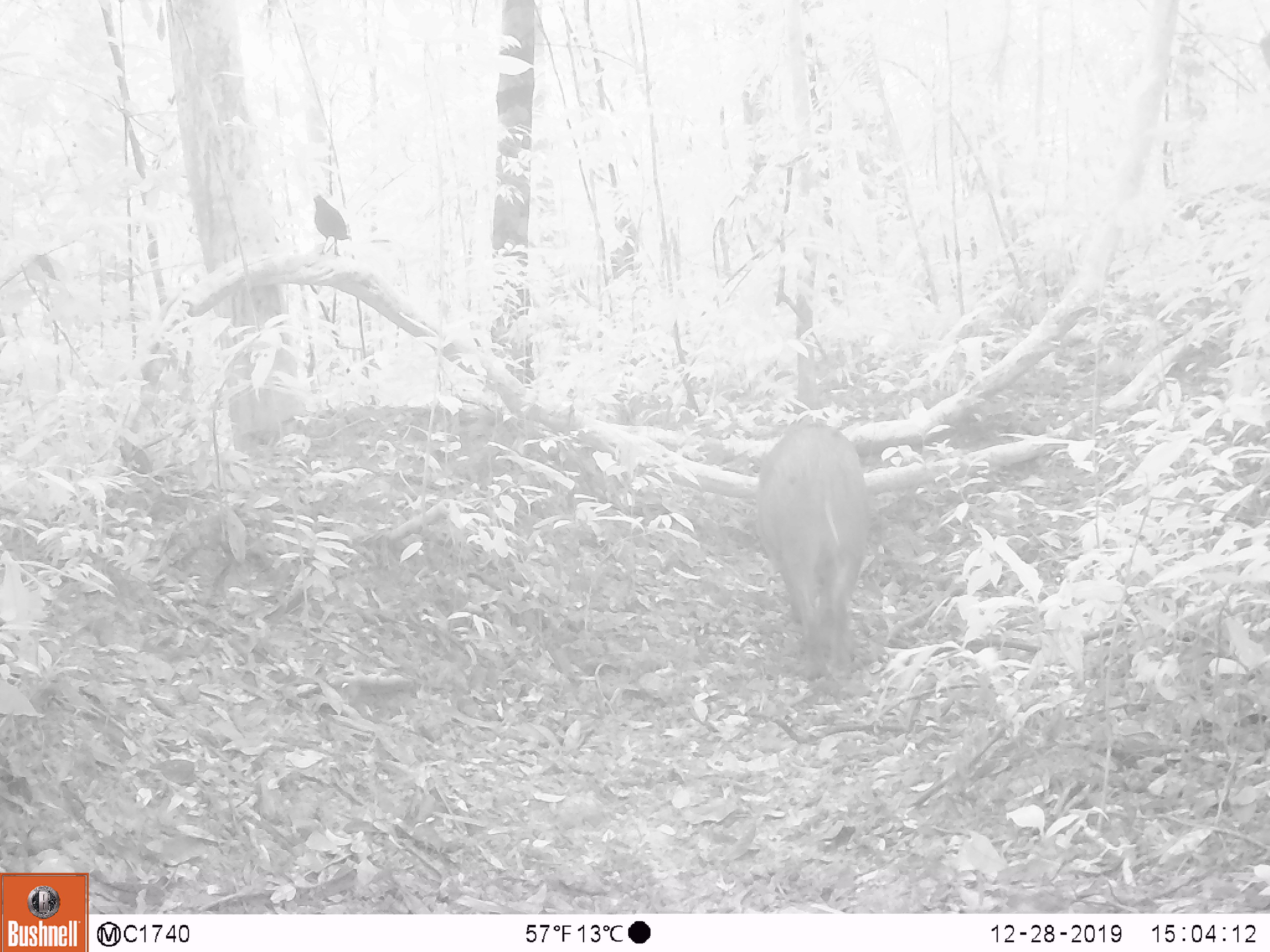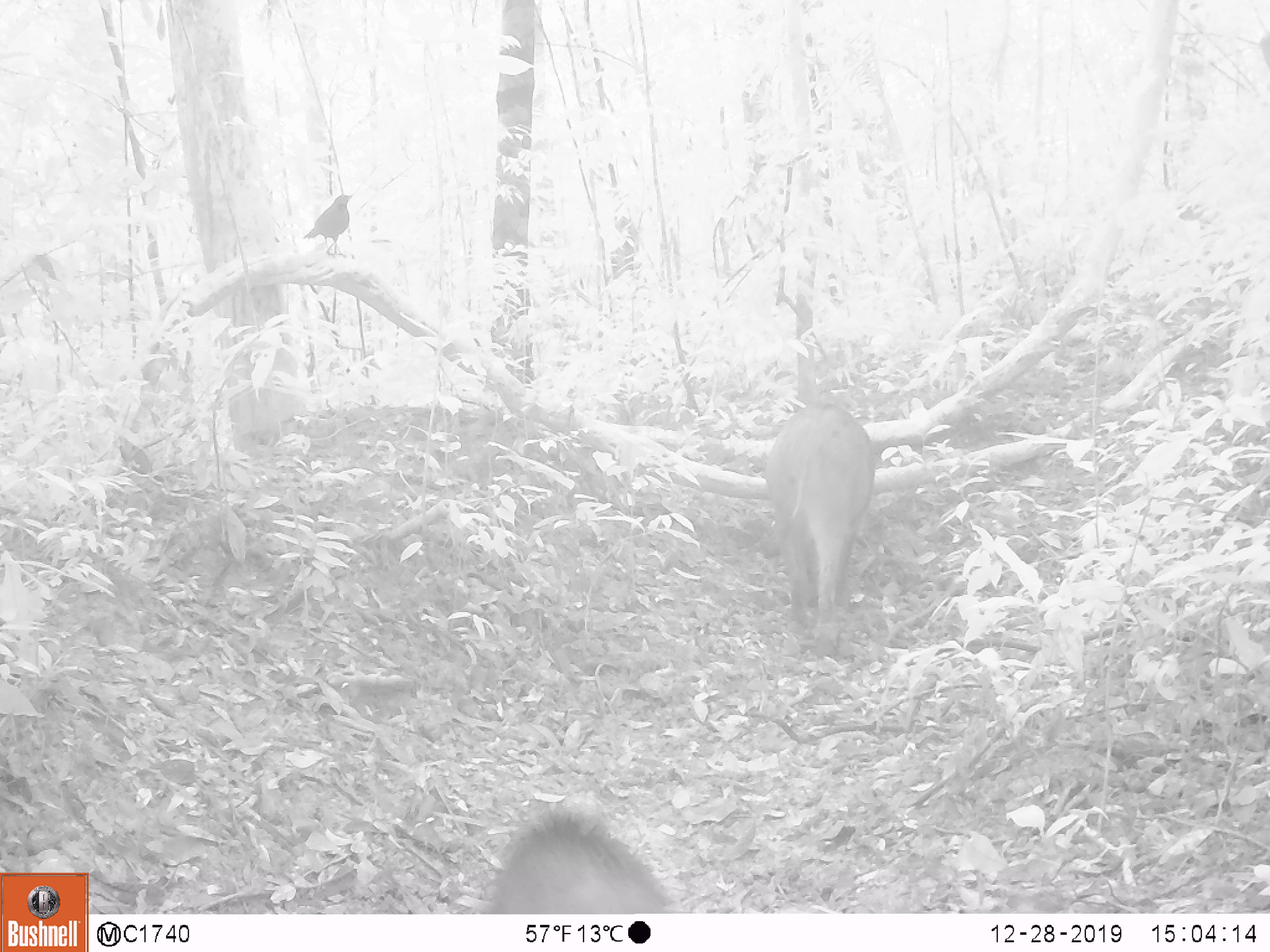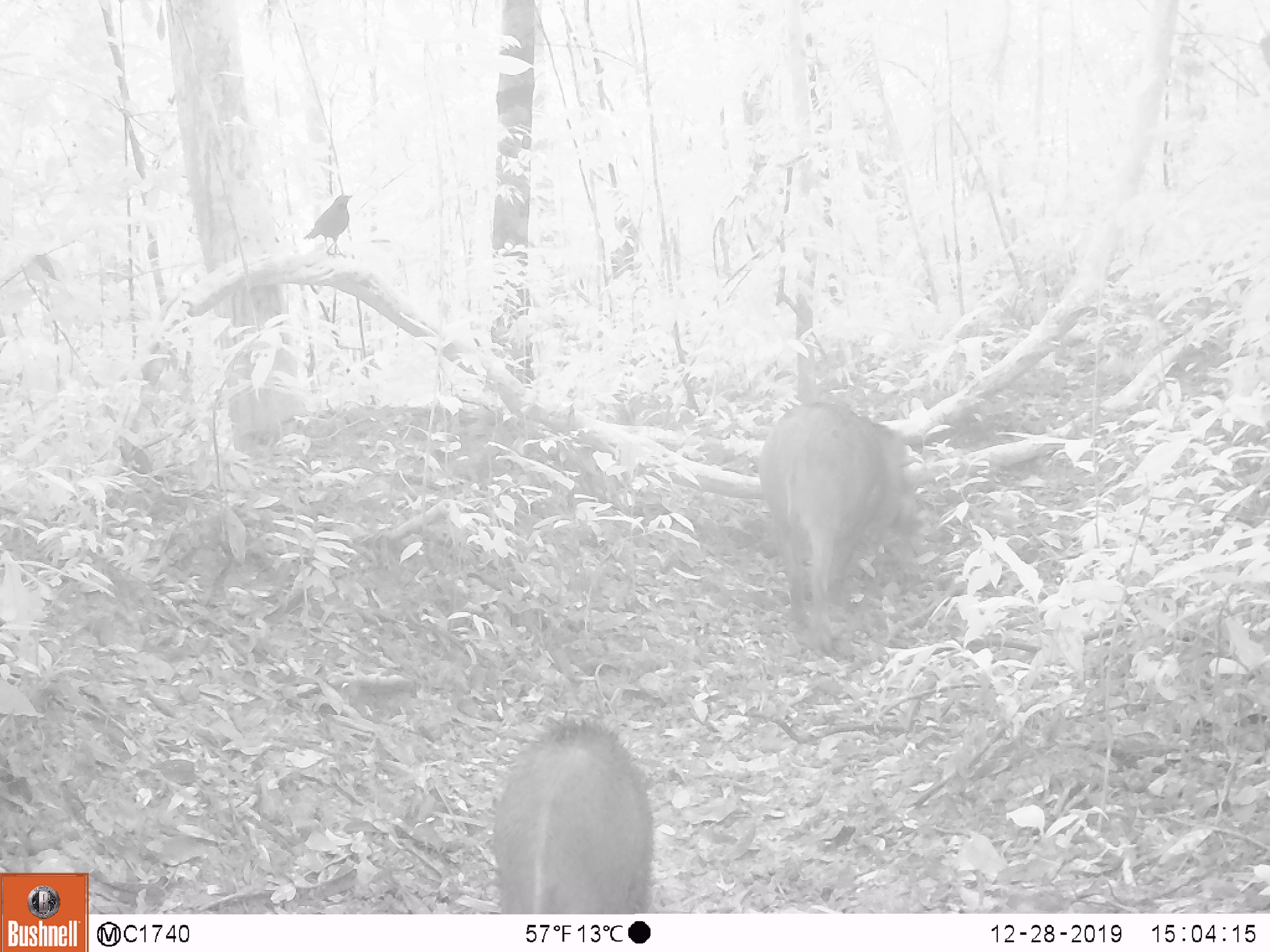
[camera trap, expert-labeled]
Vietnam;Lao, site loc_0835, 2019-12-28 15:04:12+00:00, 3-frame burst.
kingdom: Animalia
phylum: Chordata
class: Mammalia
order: Artiodactyla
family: Suidae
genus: Sus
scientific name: Sus scrofa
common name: eurasian wild pig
Eurasian wild pig (Sus scrofa). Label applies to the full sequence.